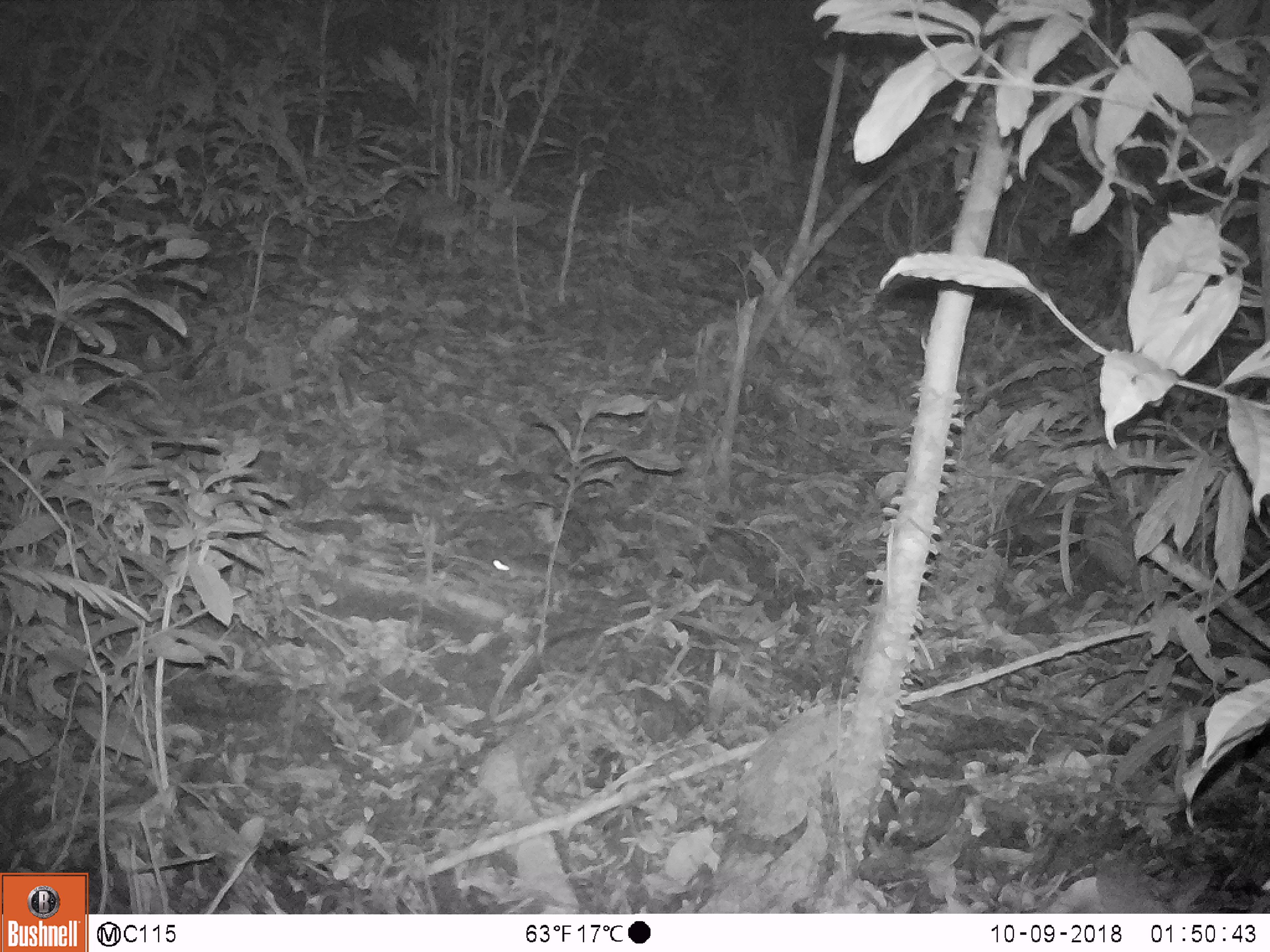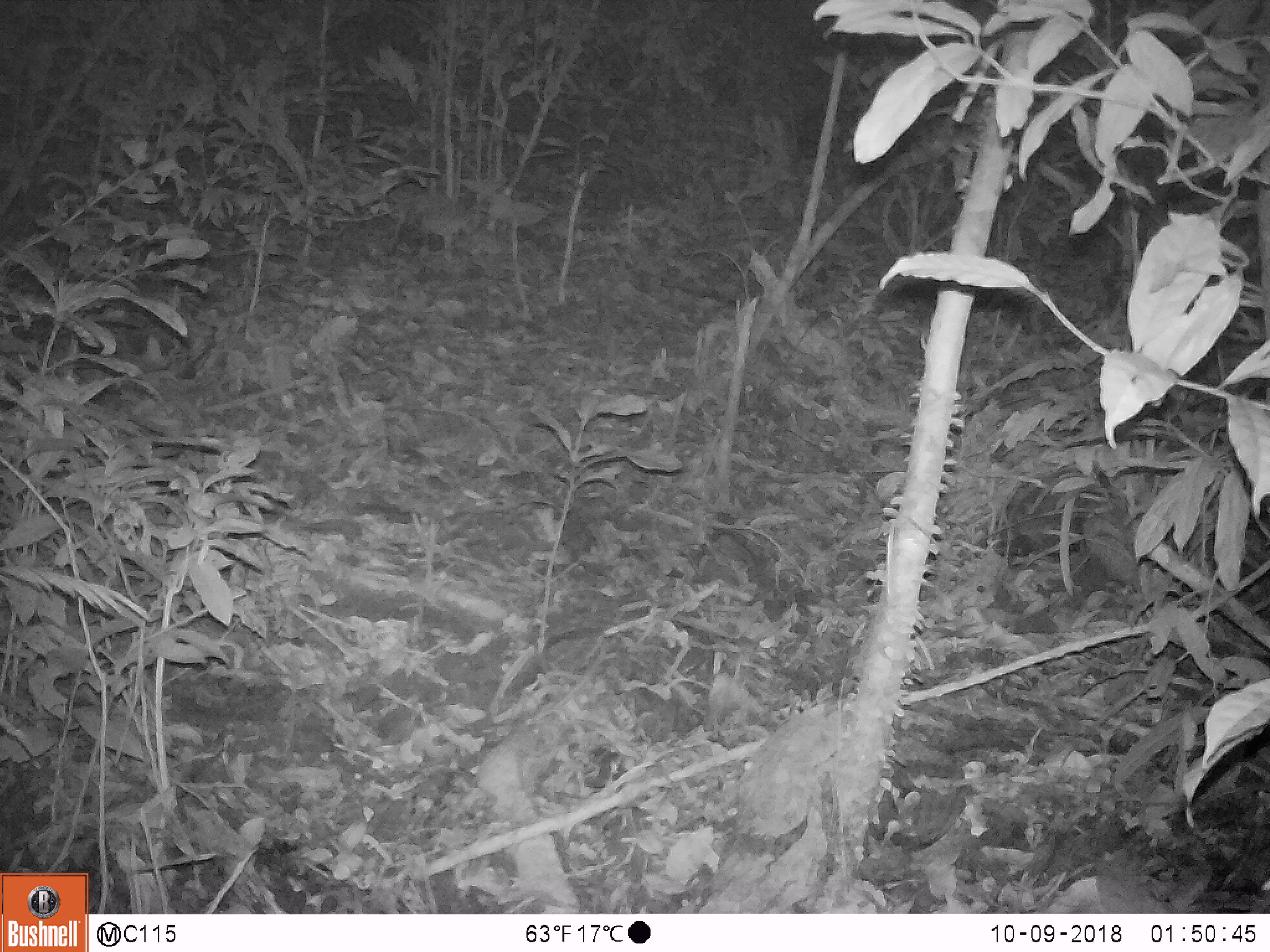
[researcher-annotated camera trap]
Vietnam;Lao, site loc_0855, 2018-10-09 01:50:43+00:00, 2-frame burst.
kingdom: Animalia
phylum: Chordata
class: Mammalia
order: Rodentia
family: Muridae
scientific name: Muridae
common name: old-world mice and rats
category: unidentified murid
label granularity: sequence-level